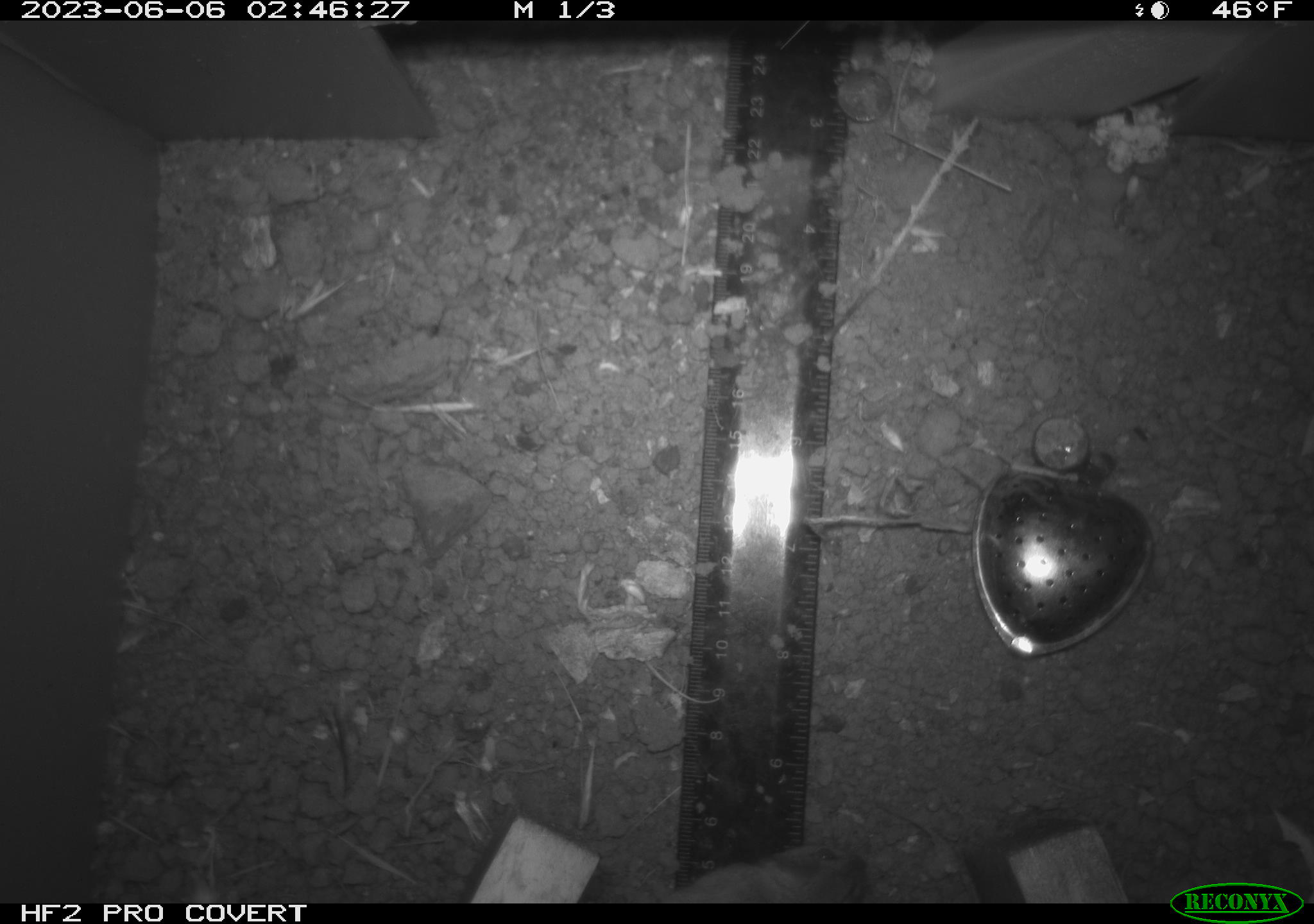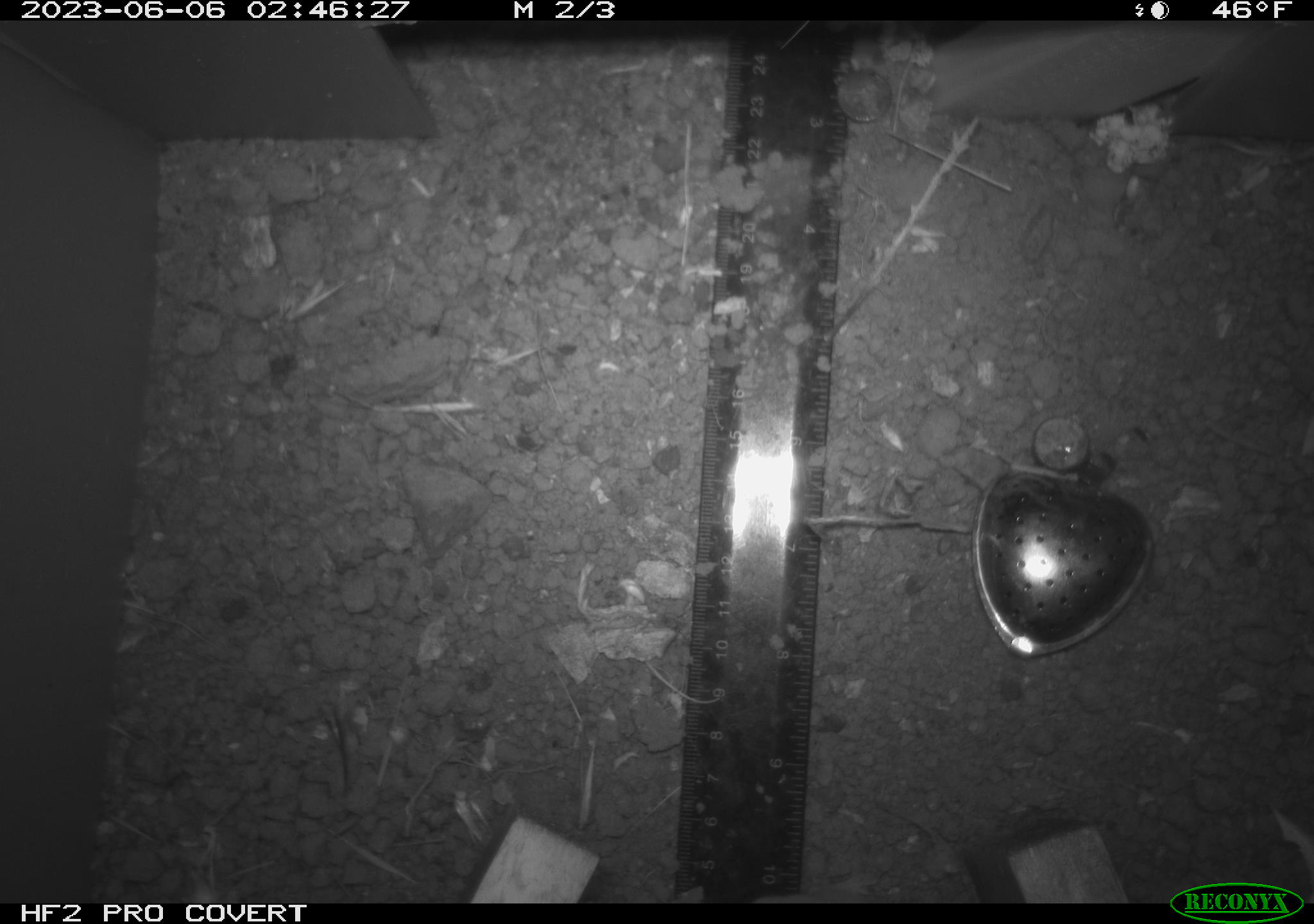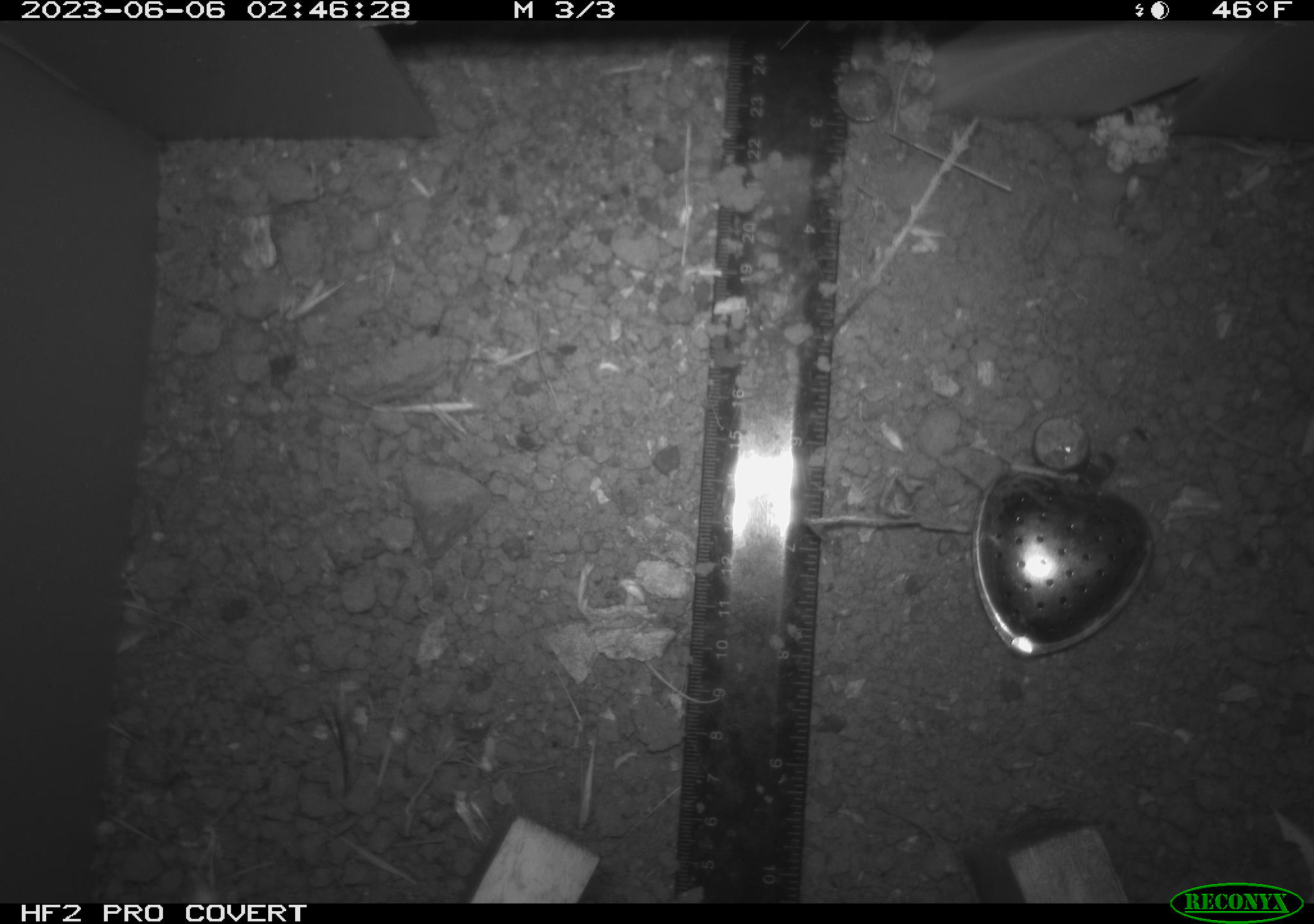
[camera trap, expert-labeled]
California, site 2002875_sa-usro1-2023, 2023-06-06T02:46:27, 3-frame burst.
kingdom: Animalia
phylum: Chordata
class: Mammalia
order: Rodentia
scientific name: Rodentia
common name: mouse species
Mouse species (Rodentia).